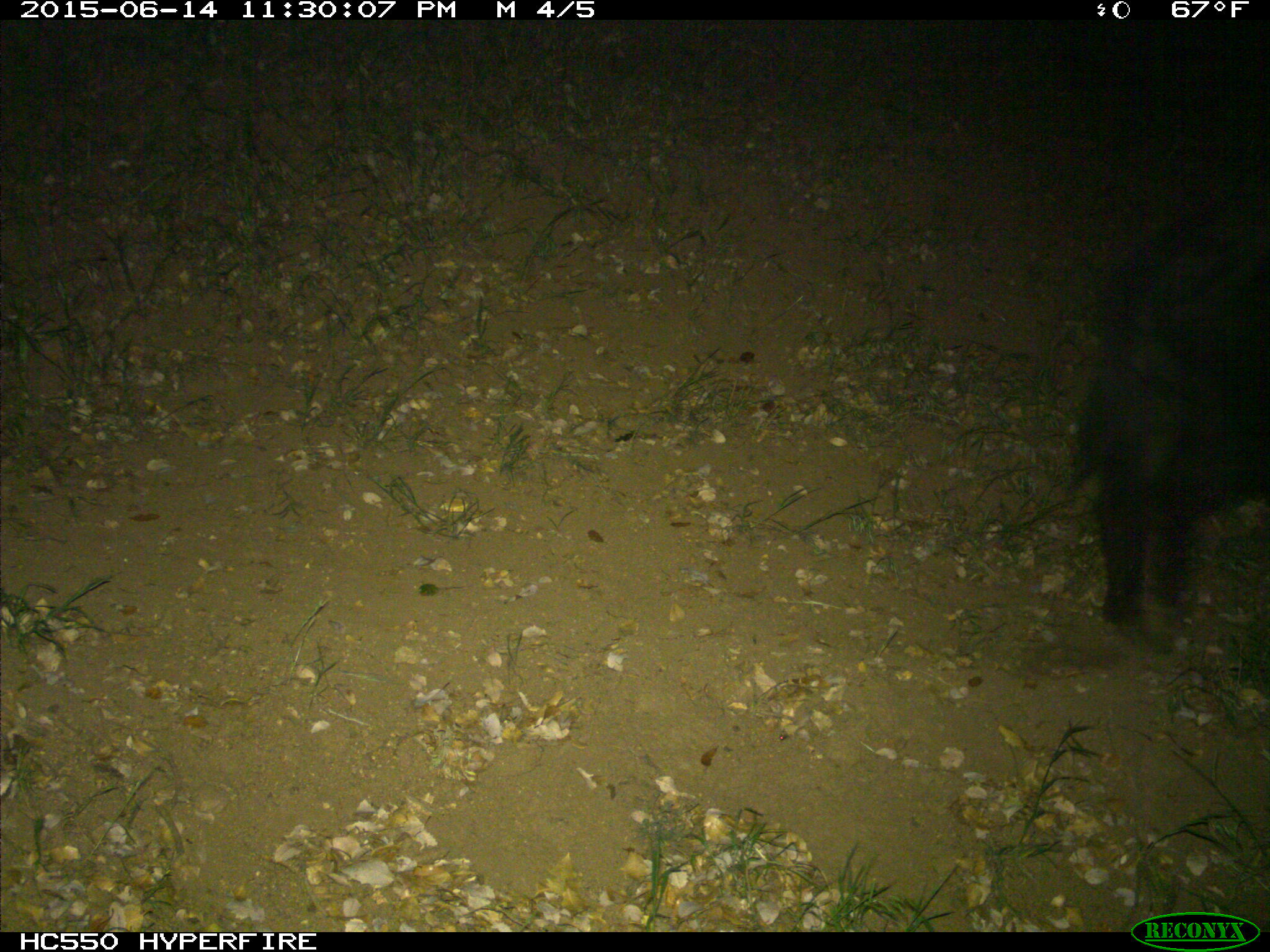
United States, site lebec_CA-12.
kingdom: Animalia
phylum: Chordata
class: Mammalia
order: Artiodactyla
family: Suidae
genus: Sus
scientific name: Sus scrofa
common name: wild boar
Sus scrofa (wild boar).